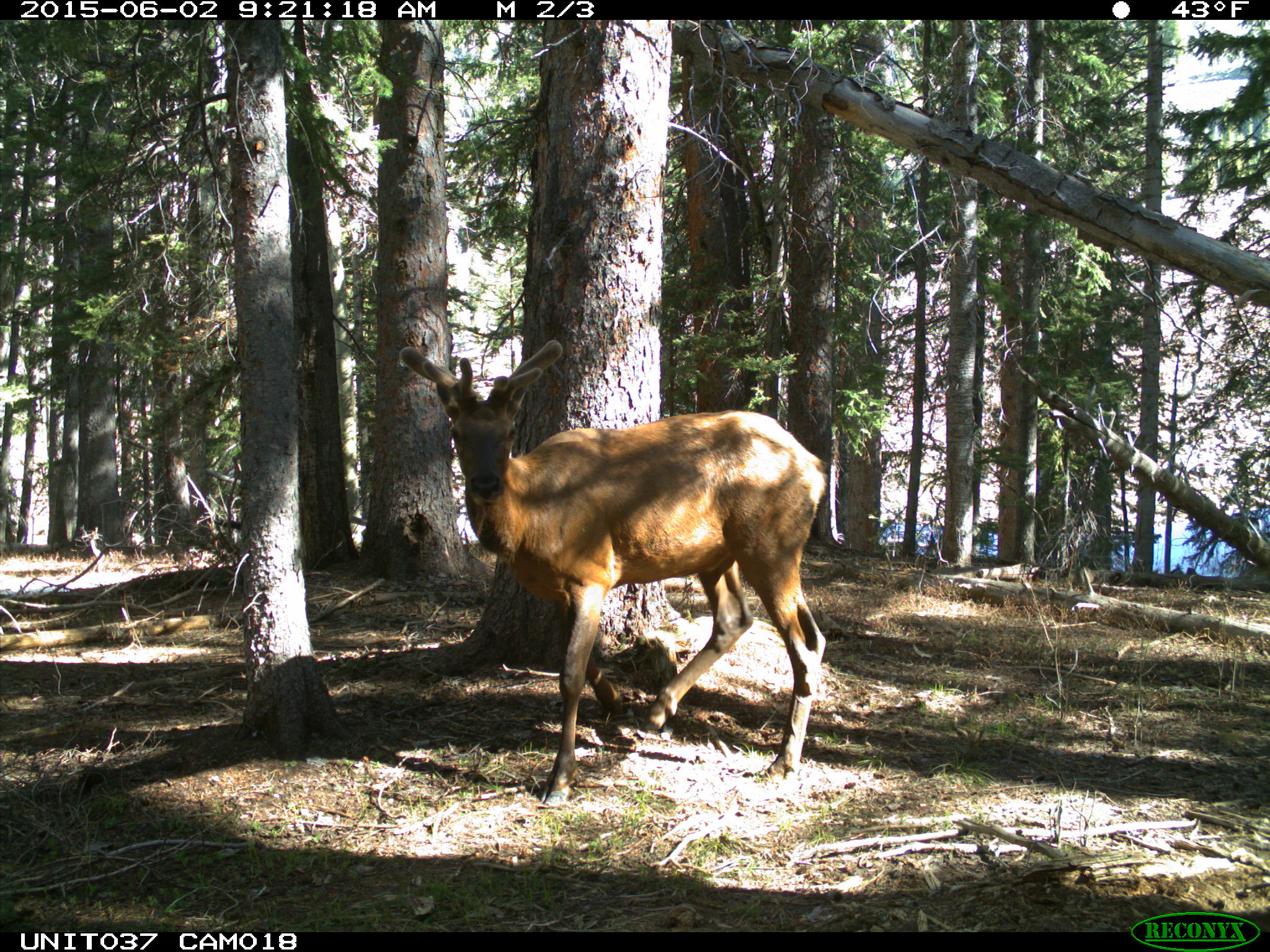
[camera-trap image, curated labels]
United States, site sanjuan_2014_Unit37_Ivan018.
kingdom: Animalia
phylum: Chordata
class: Mammalia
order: Artiodactyla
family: Cervidae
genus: Cervus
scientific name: Cervus elaphus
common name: red deer